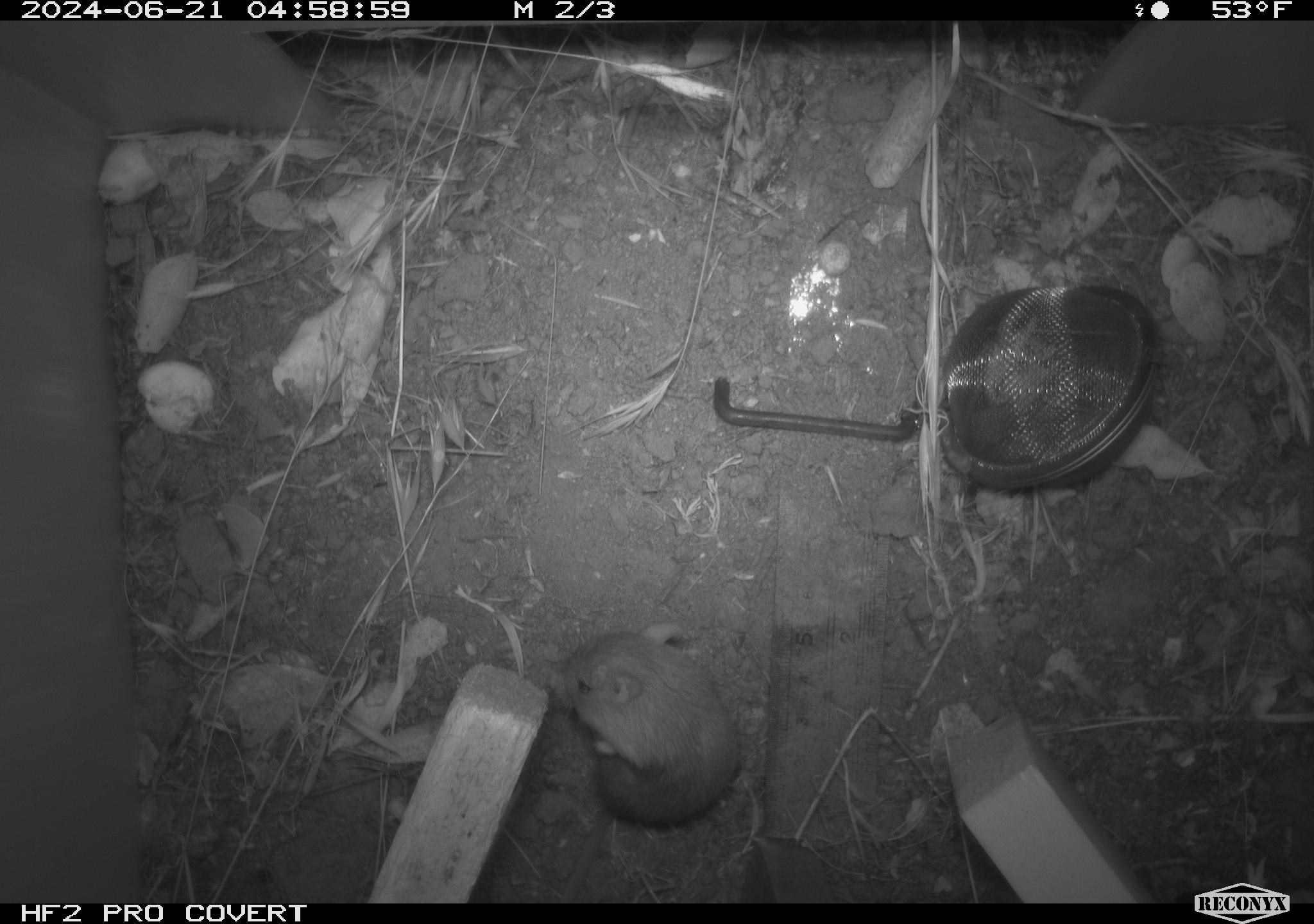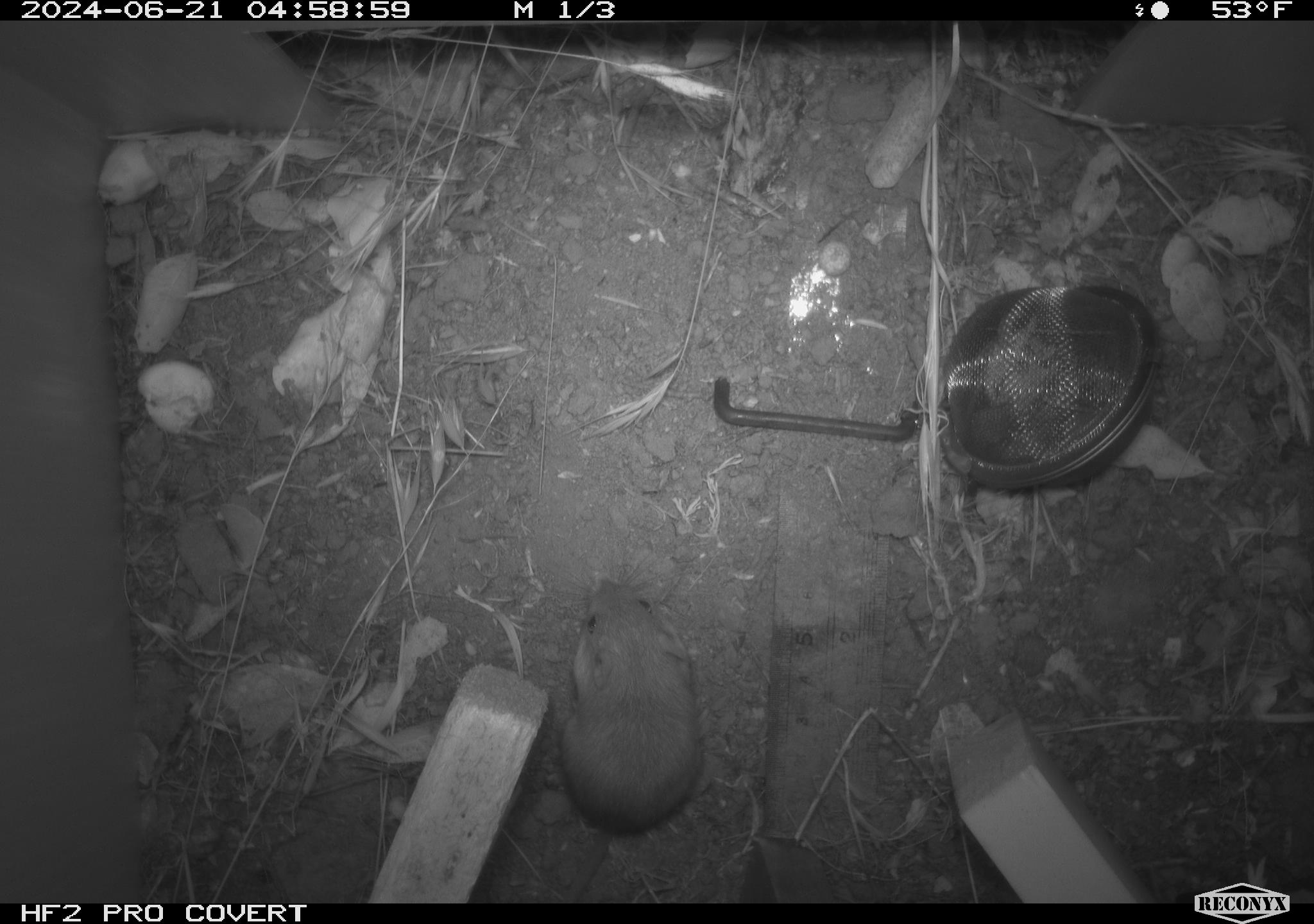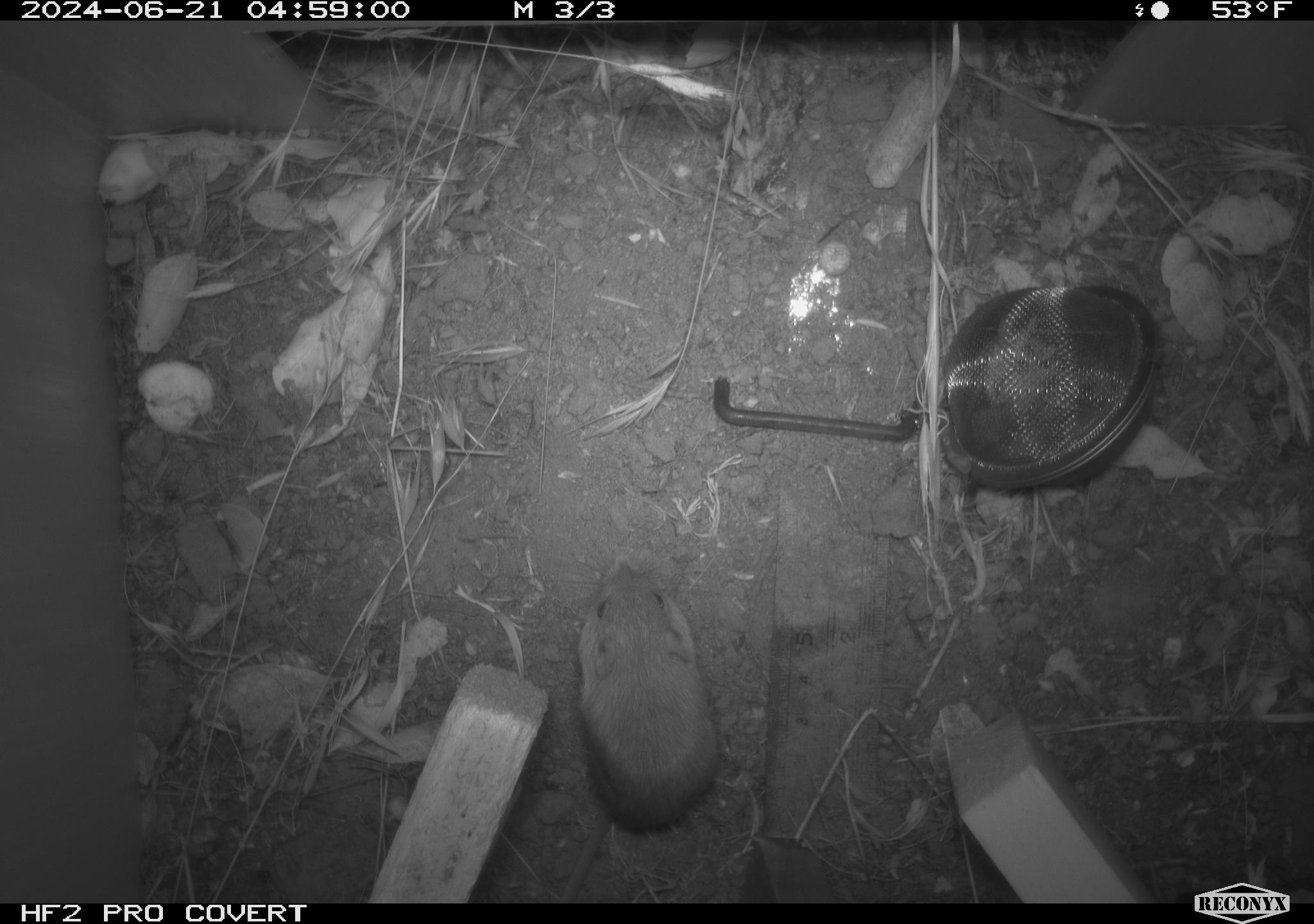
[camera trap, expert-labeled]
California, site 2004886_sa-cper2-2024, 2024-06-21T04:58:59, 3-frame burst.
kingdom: Animalia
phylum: Chordata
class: Mammalia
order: Rodentia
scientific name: Rodentia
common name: rodent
Rodent (Rodentia).